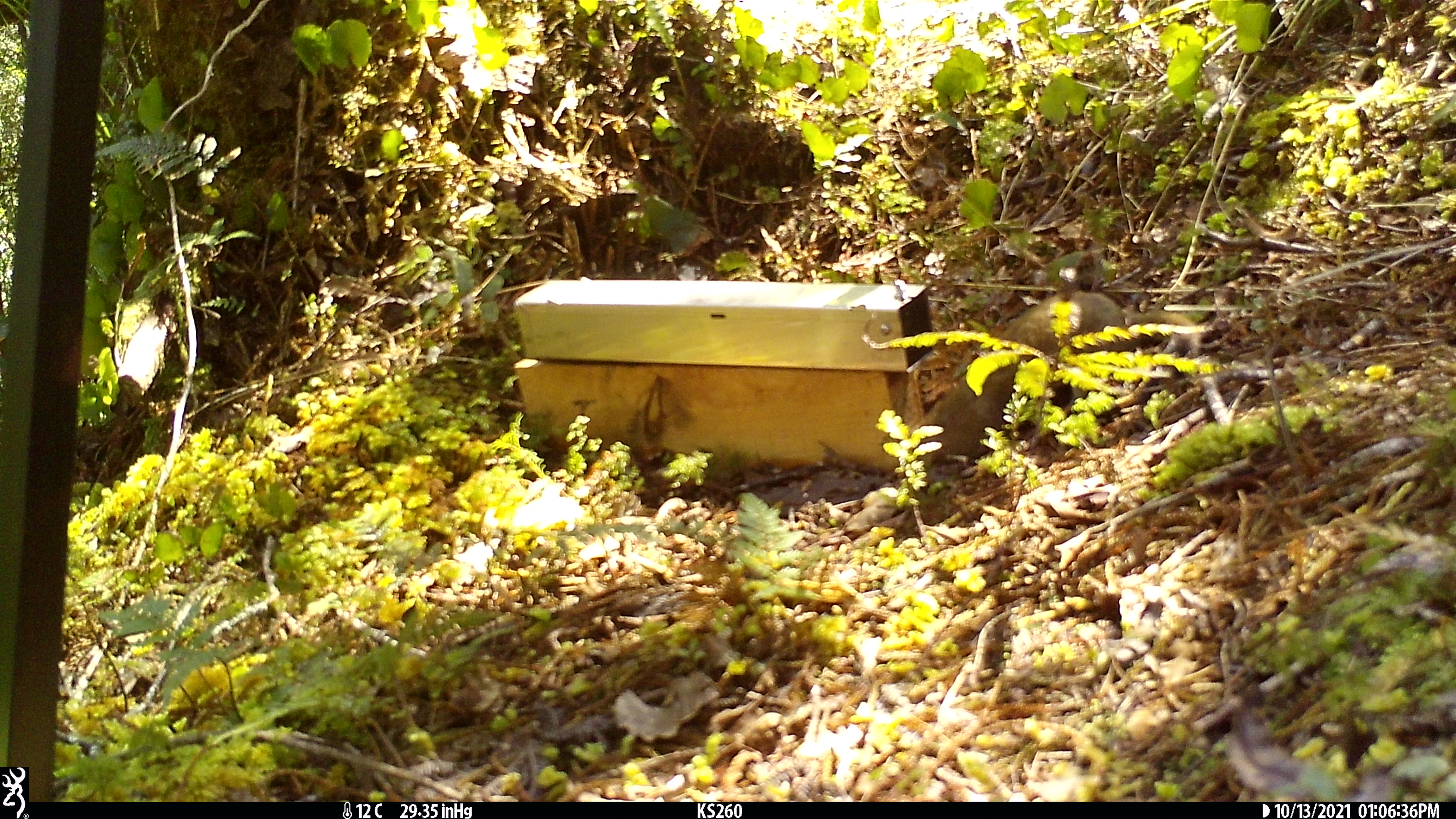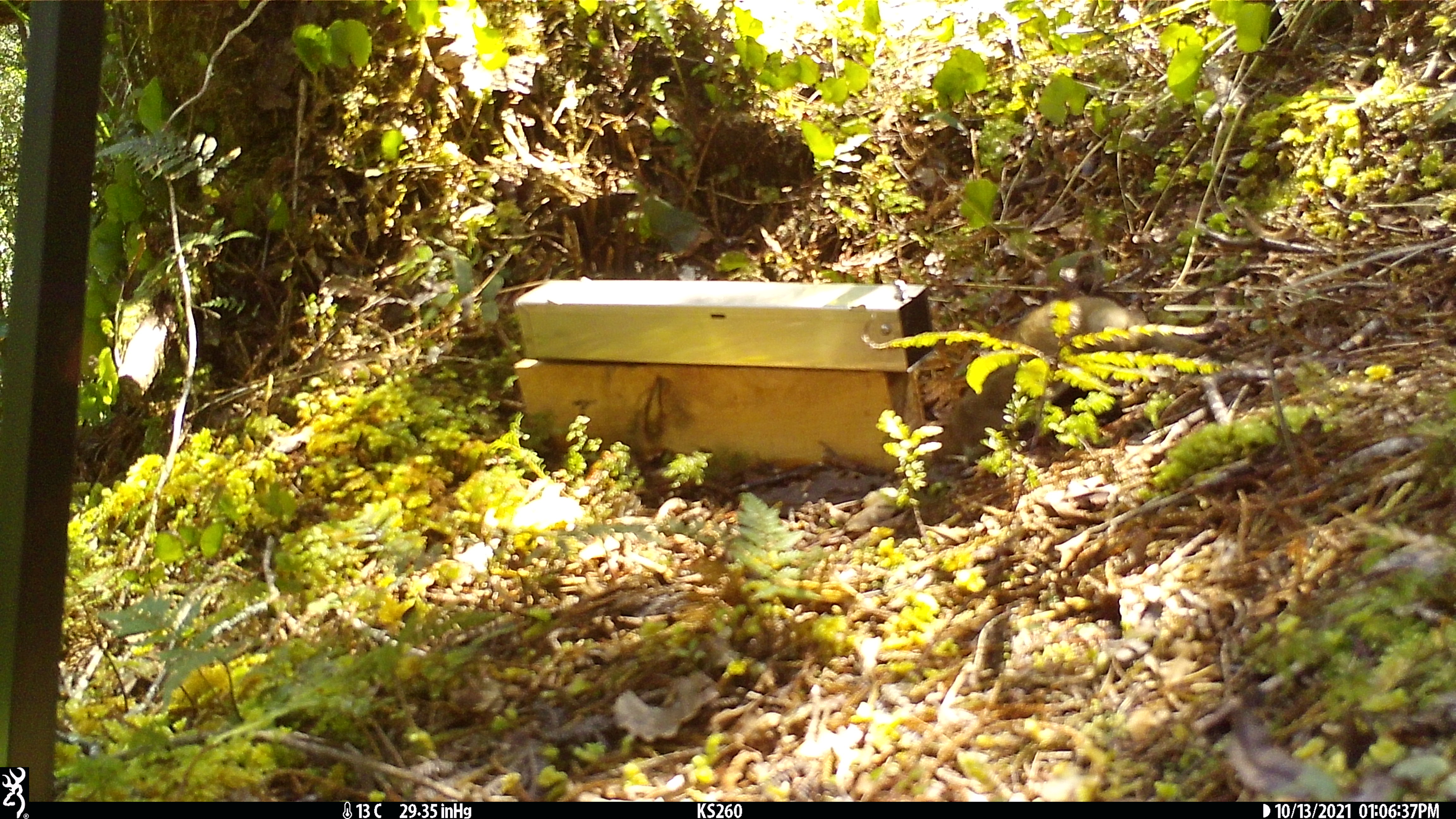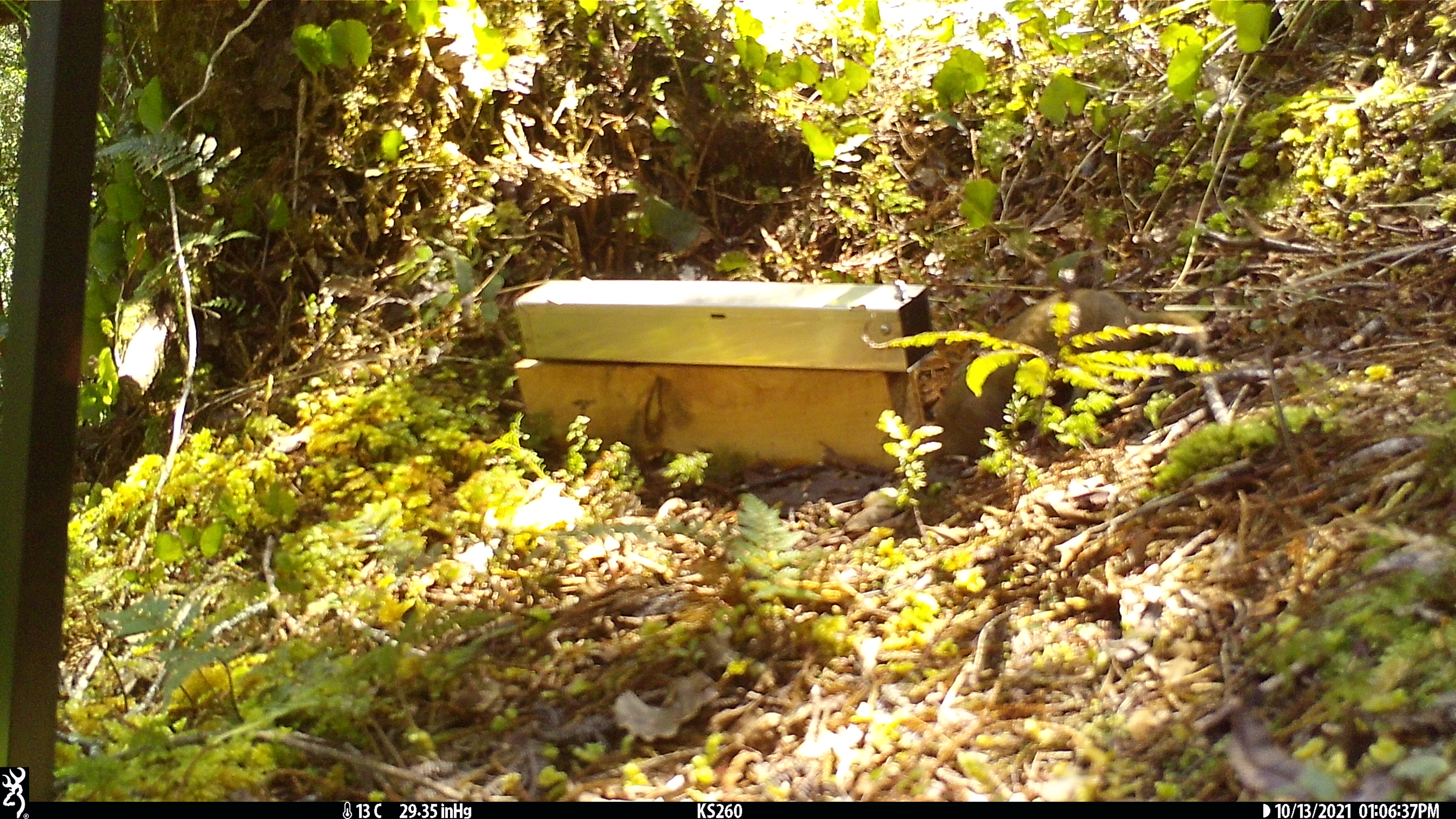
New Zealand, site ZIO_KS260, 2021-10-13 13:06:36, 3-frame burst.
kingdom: Animalia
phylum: Chordata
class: Mammalia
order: Carnivora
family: Mustelidae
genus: Mustela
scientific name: Mustela erminea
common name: stoat